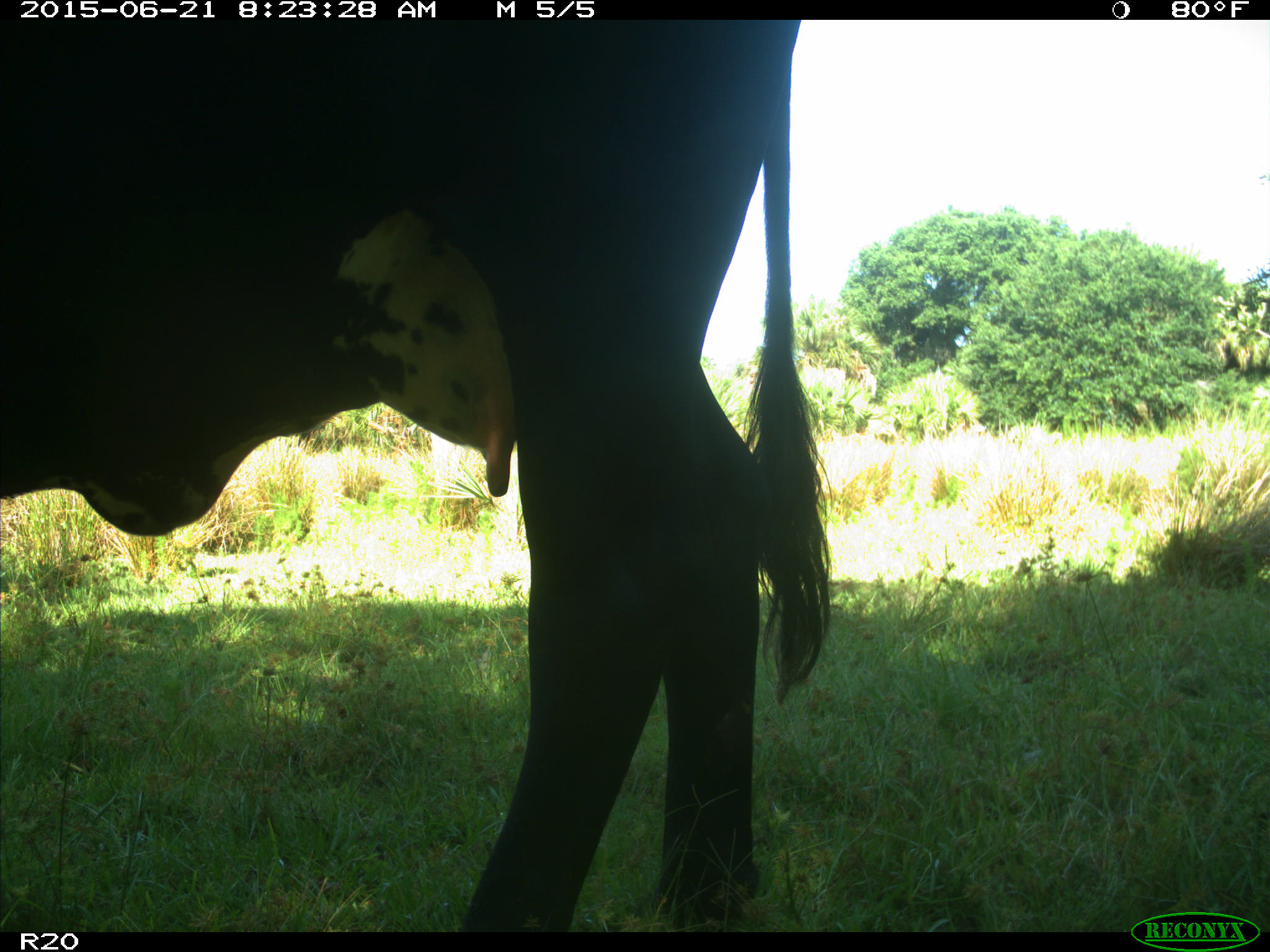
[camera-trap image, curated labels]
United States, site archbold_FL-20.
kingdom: Animalia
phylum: Chordata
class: Mammalia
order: Artiodactyla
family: Bovidae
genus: Bos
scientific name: Bos taurus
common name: domestic cow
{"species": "Bos taurus (domestic cow)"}